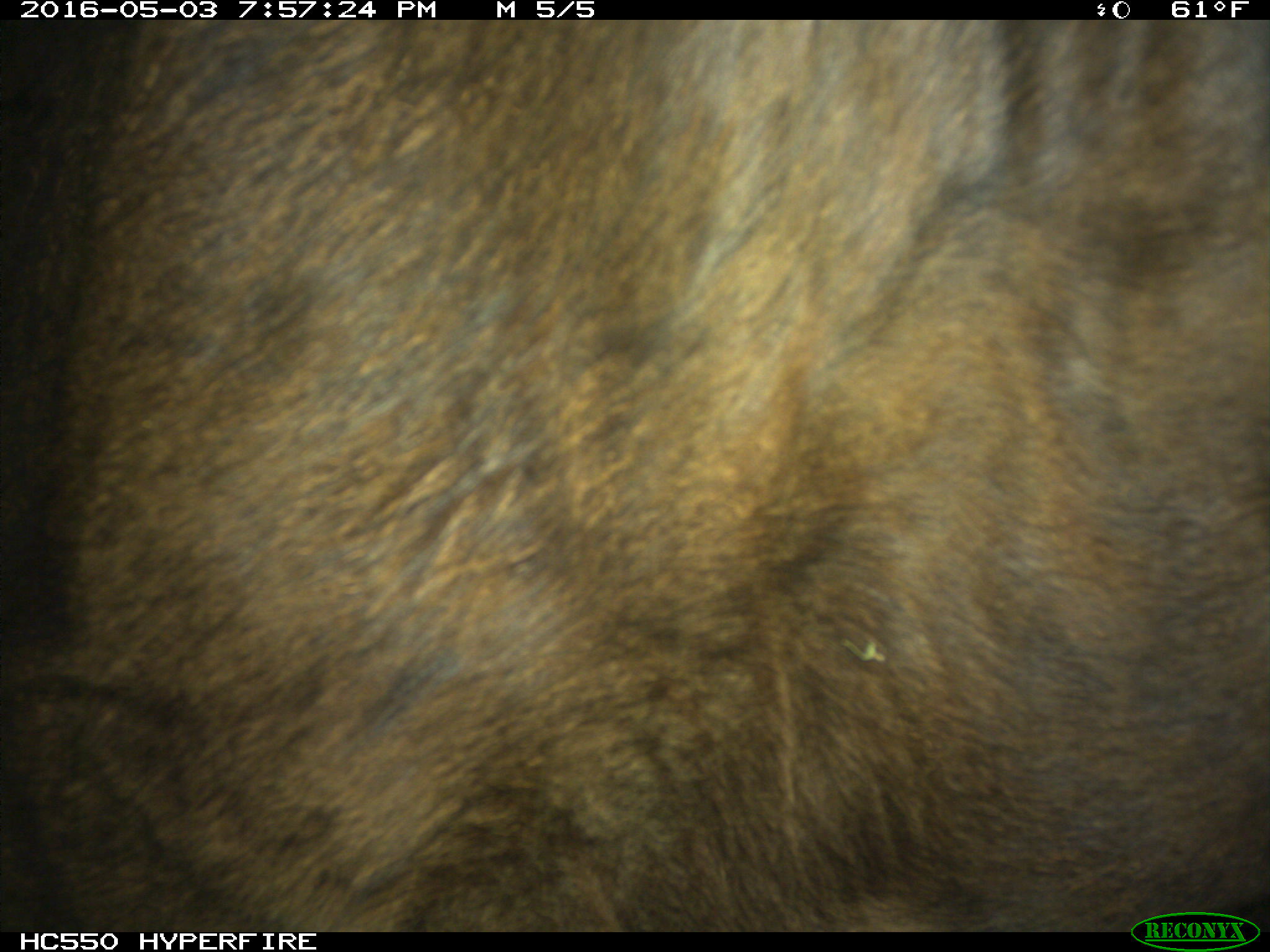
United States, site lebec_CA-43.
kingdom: Animalia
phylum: Chordata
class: Mammalia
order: Artiodactyla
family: Bovidae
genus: Bos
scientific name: Bos taurus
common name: domestic cow